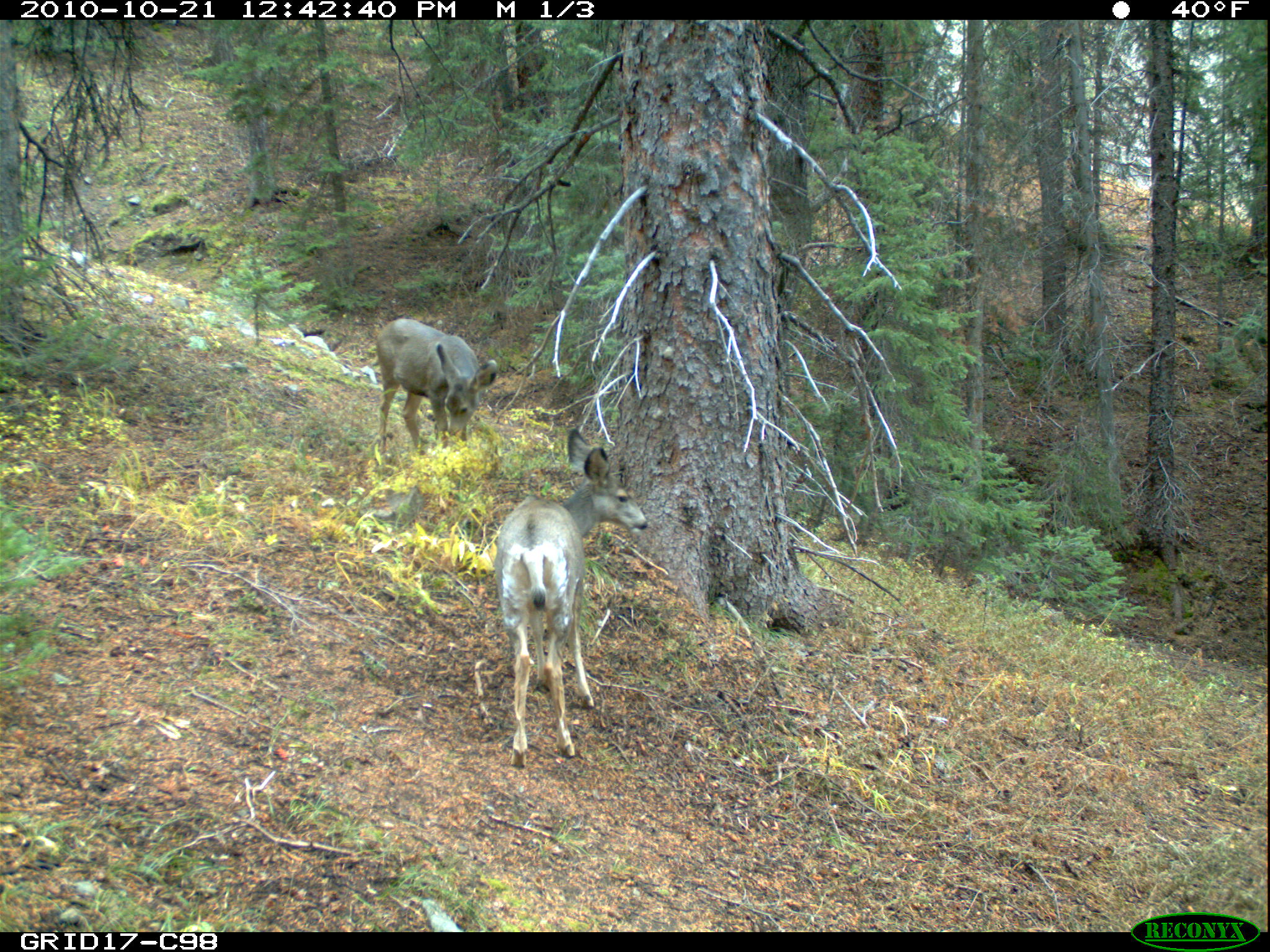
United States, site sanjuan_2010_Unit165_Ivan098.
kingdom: Animalia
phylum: Chordata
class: Mammalia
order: Artiodactyla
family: Cervidae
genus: Odocoileus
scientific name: Odocoileus hemionus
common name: mule deer